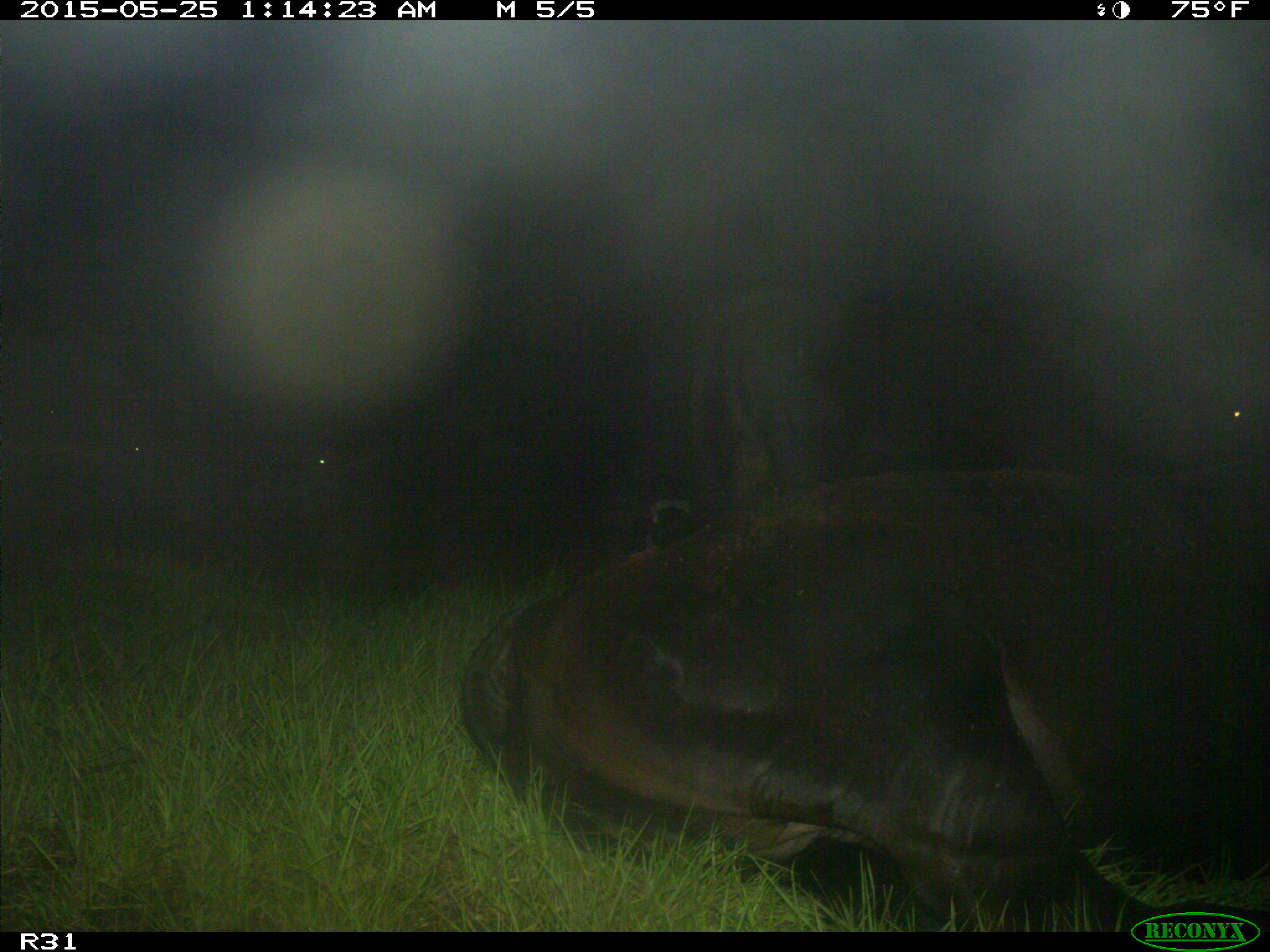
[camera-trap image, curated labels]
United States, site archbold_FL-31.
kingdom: Animalia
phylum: Chordata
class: Mammalia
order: Artiodactyla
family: Bovidae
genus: Bos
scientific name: Bos taurus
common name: domestic cow